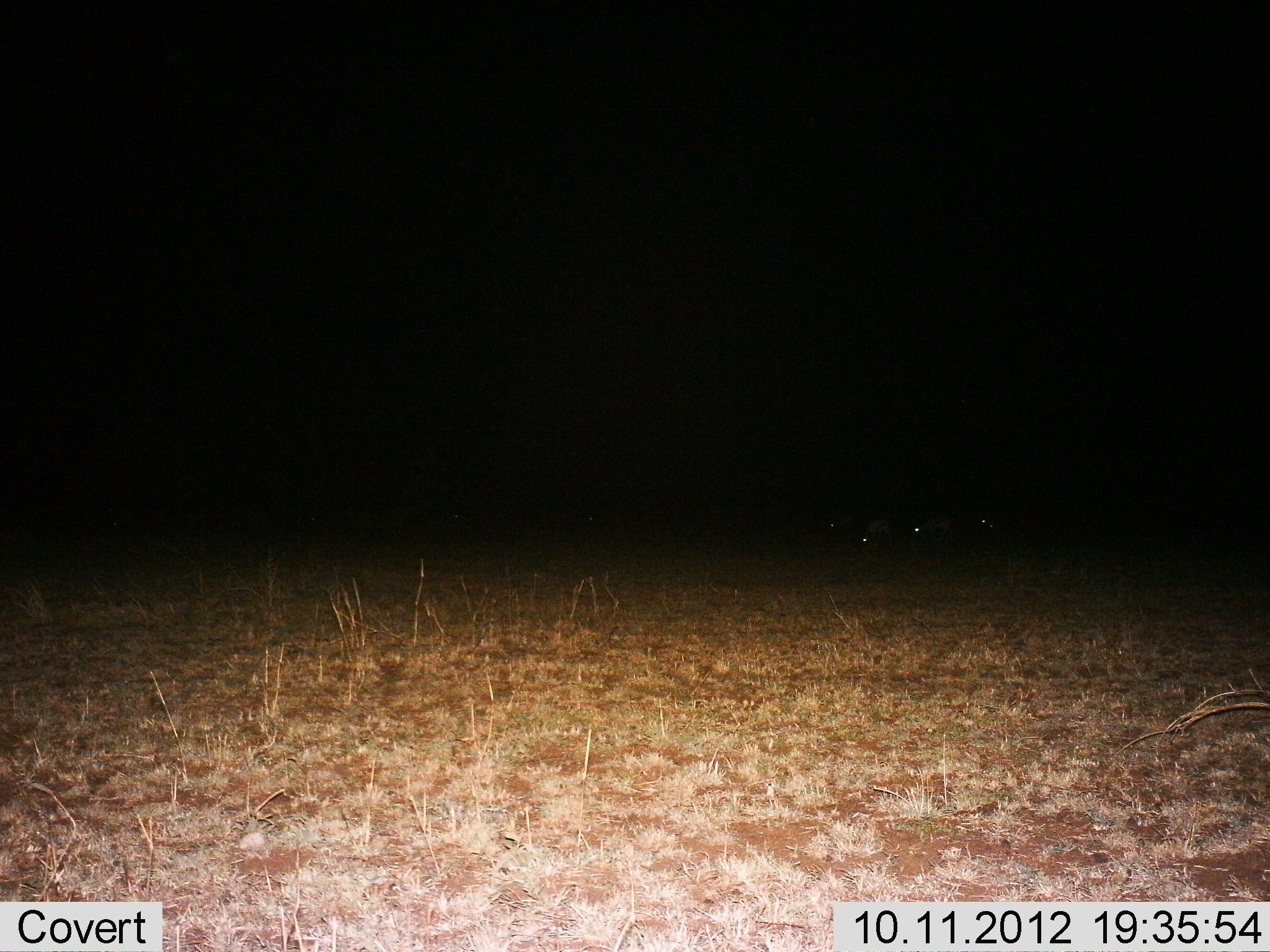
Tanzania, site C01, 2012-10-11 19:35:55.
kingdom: Animalia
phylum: Chordata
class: Mammalia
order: Perissodactyla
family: Equidae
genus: Equus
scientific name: Equus quagga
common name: plains zebra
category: zebra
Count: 4.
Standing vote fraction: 33%.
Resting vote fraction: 0%.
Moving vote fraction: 0%.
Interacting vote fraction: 0%.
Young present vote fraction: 0%.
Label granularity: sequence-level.